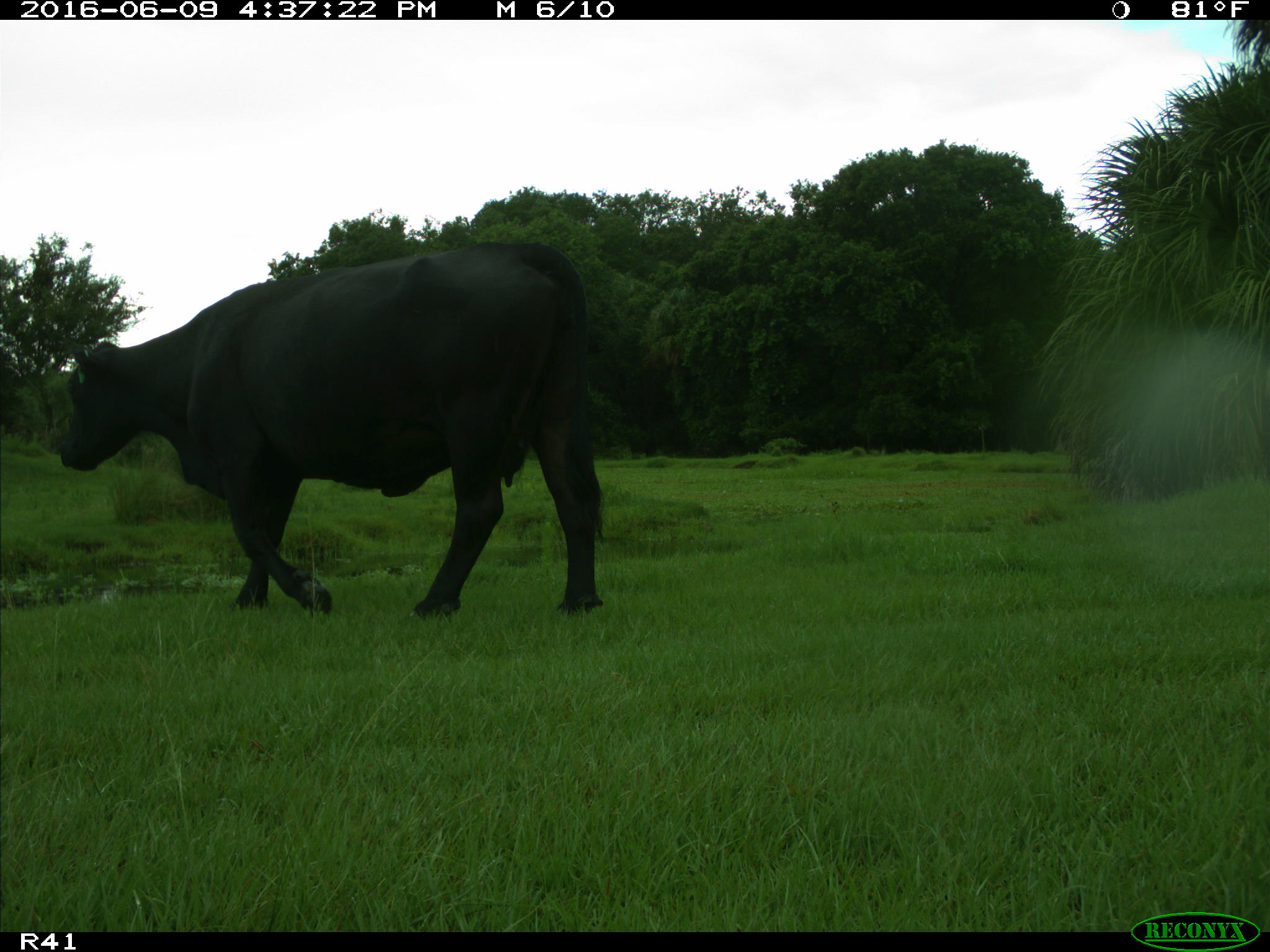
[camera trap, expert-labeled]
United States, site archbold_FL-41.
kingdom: Animalia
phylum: Chordata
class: Mammalia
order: Artiodactyla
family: Bovidae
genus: Bos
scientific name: Bos taurus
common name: domestic cow